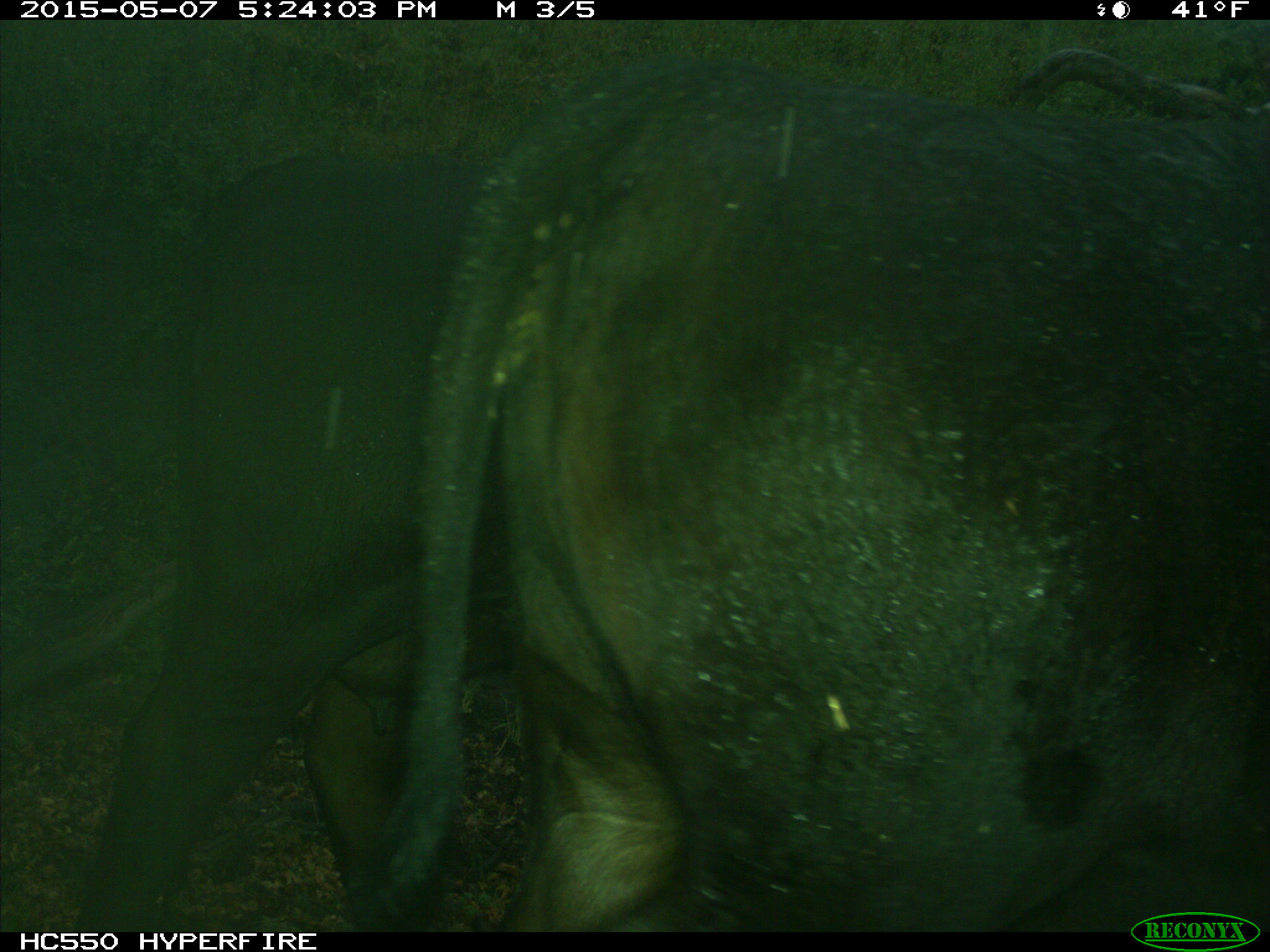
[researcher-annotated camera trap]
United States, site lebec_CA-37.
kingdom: Animalia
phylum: Chordata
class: Mammalia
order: Artiodactyla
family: Bovidae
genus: Bos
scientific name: Bos taurus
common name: domestic cow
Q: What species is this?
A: Bos taurus (domestic cow).